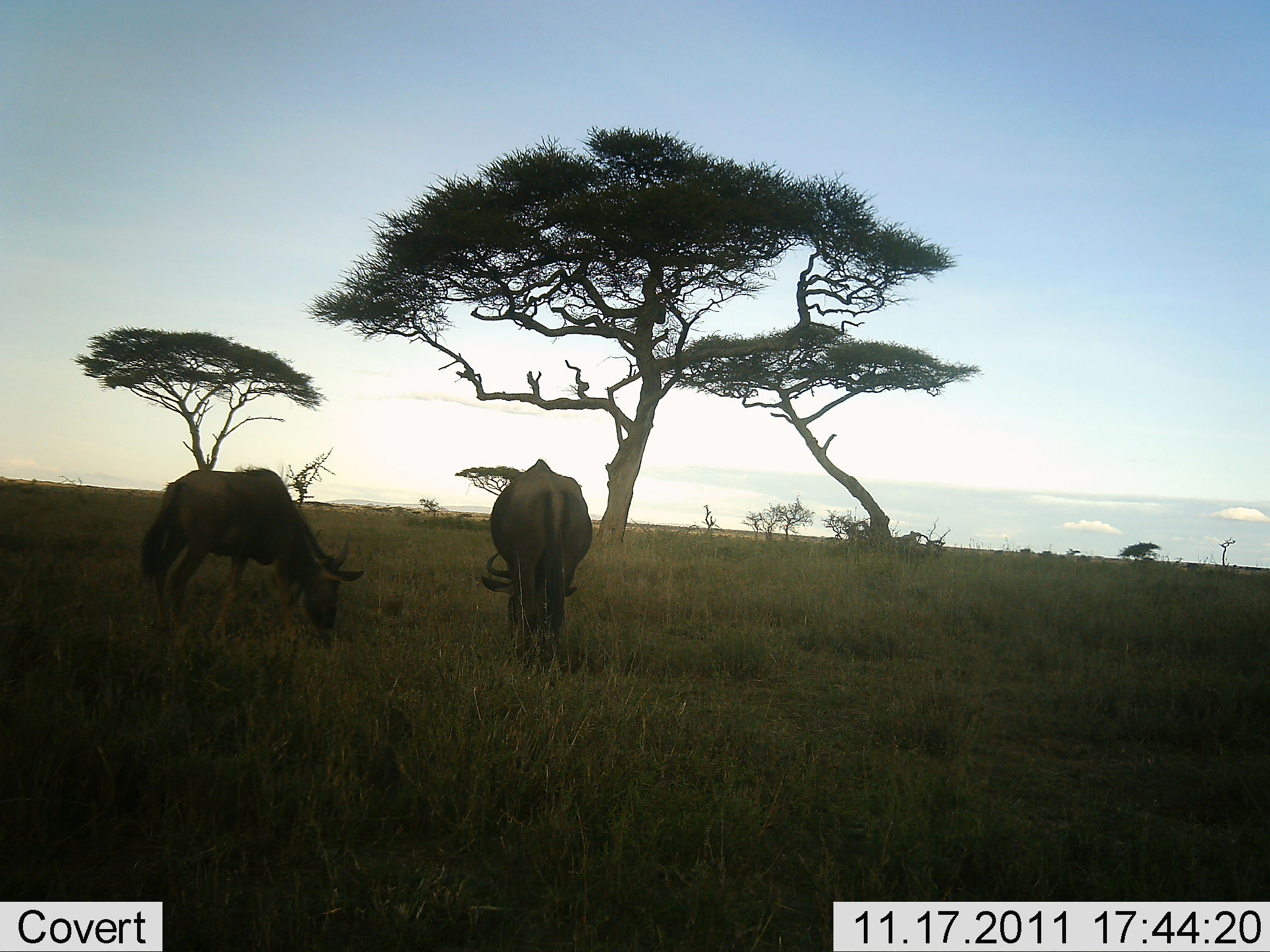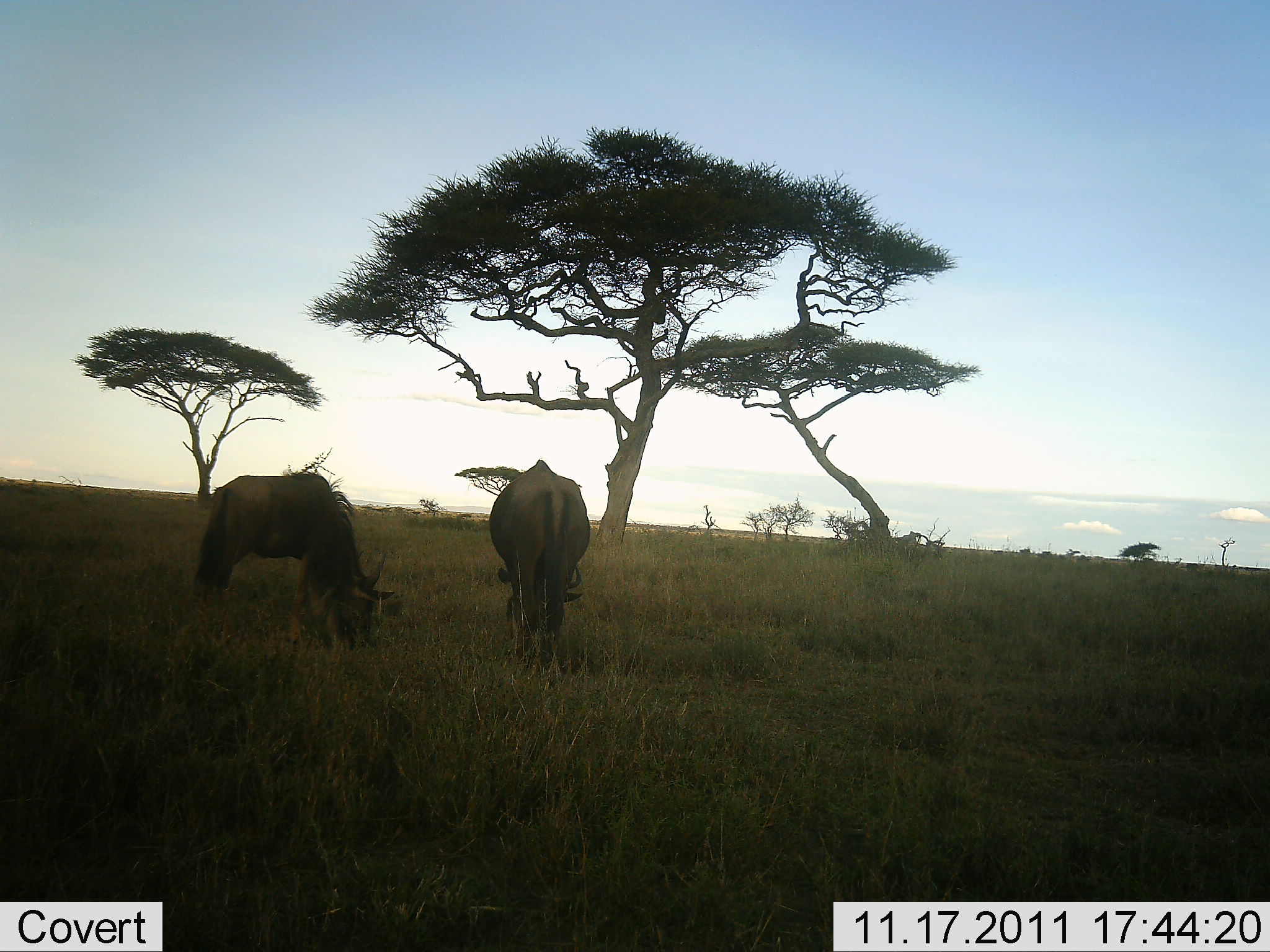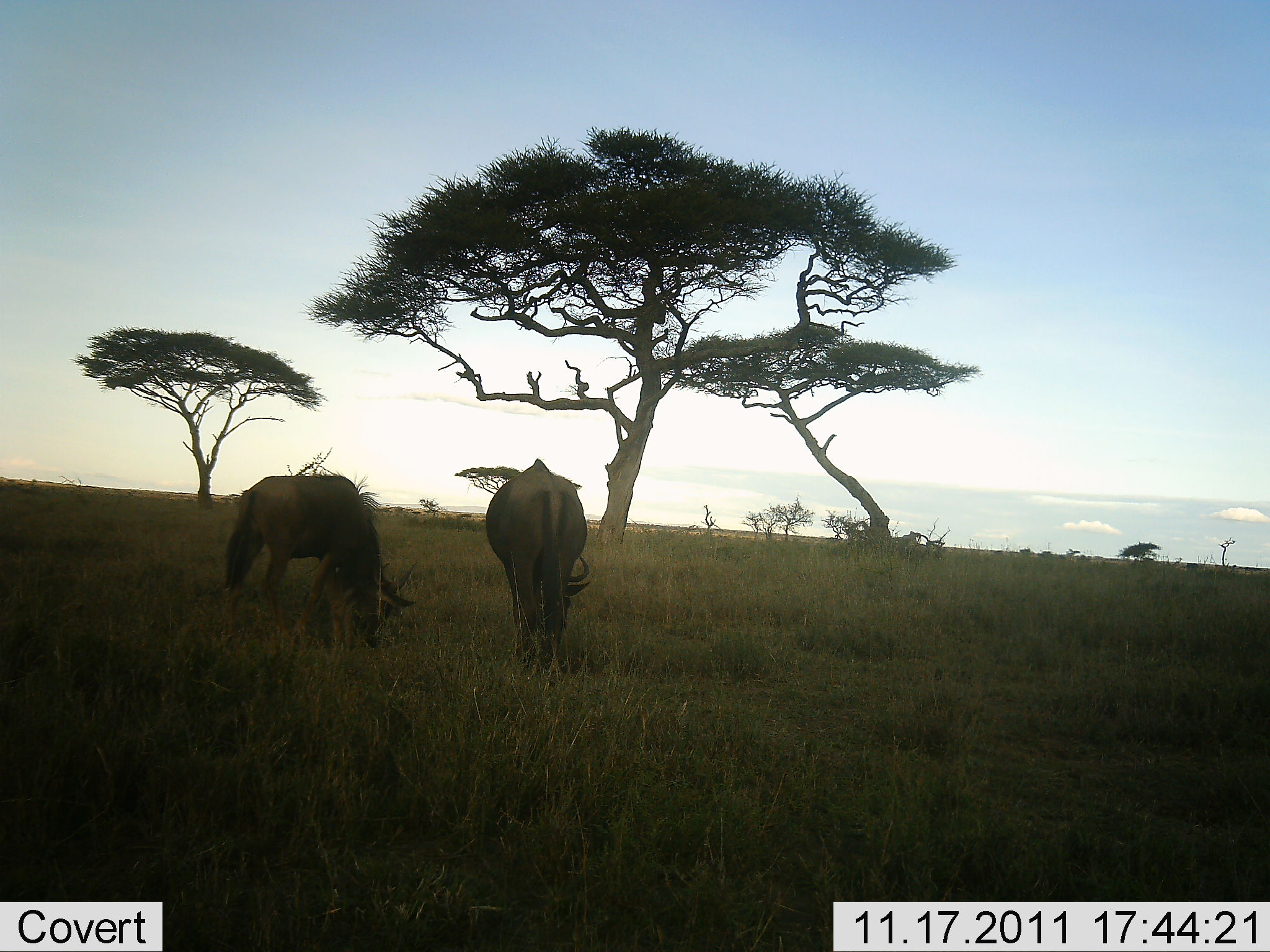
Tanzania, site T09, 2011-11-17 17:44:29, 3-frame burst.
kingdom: Animalia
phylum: Chordata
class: Mammalia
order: Artiodactyla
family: Bovidae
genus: Connochaetes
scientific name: Connochaetes taurinus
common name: blue wildebeest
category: wildebeest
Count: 2.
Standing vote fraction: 25%.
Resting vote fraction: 0%.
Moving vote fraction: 0%.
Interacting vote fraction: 0%.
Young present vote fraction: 0%.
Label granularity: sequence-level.